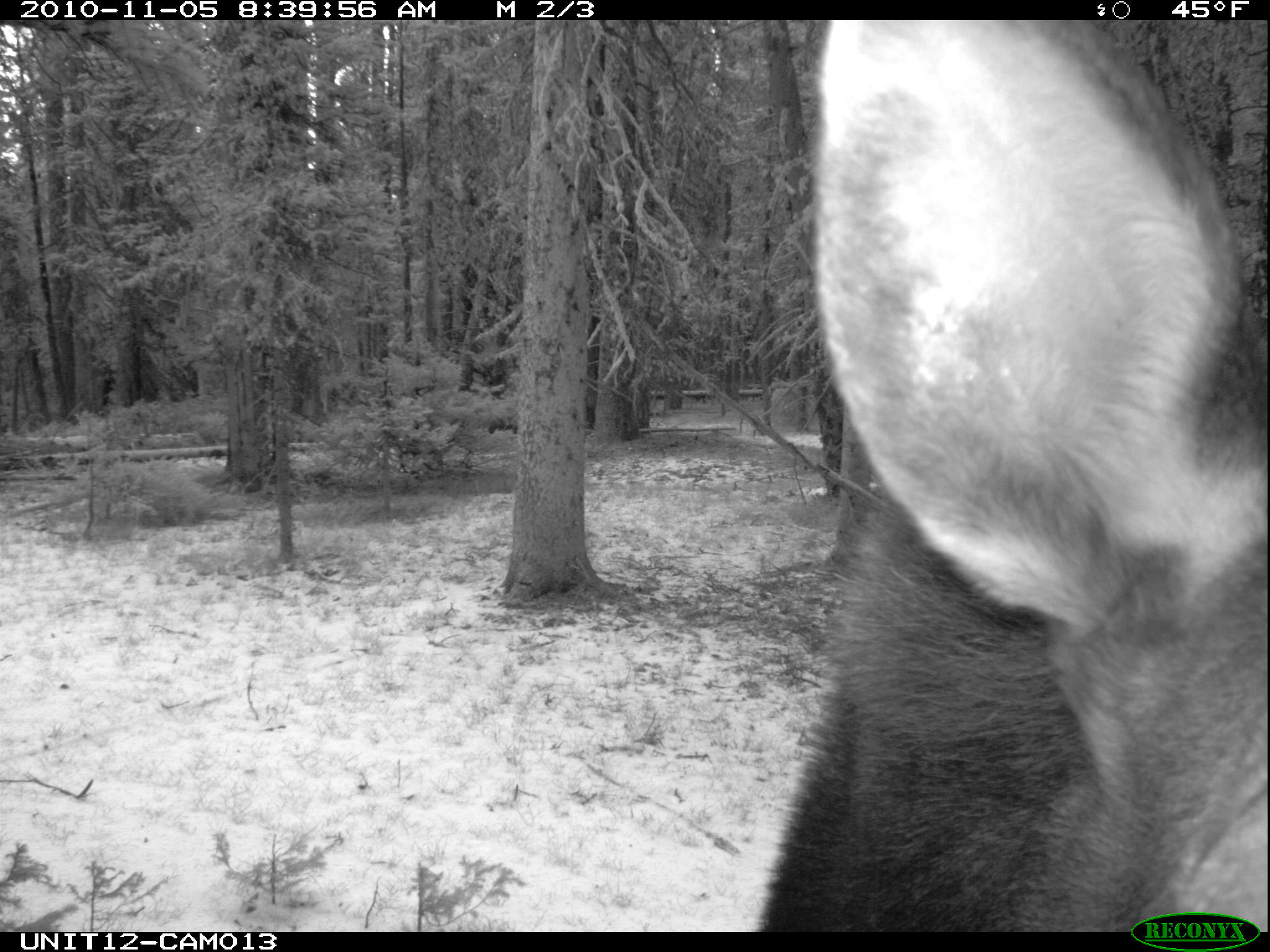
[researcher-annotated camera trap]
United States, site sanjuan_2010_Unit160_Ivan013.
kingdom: Animalia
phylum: Chordata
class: Mammalia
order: Artiodactyla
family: Cervidae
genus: Alces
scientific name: Alces alces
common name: moose